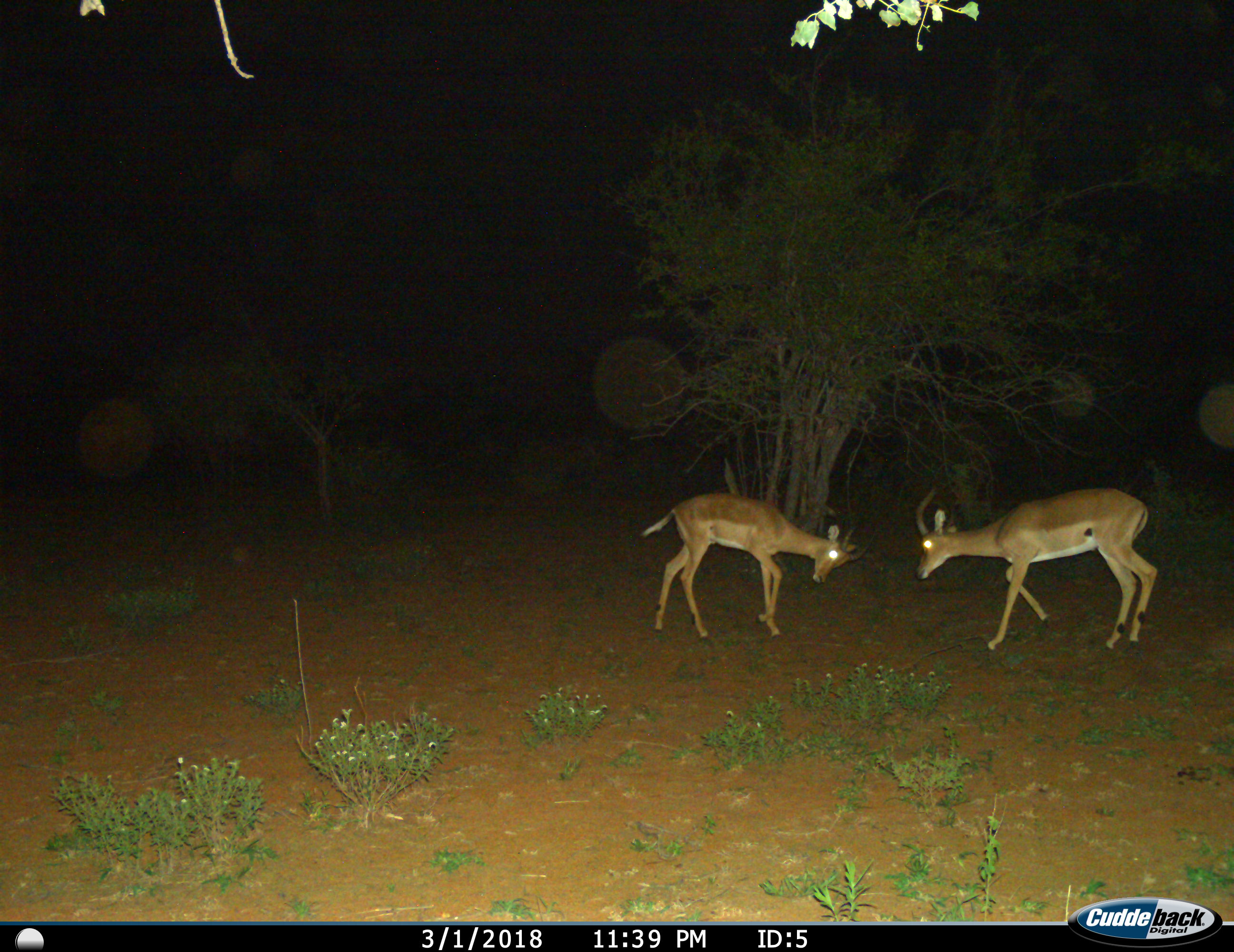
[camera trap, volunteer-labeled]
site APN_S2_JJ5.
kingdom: Animalia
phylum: Chordata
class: Mammalia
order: Artiodactyla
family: Bovidae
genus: Aepyceros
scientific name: Aepyceros melampus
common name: impala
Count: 2.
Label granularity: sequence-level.